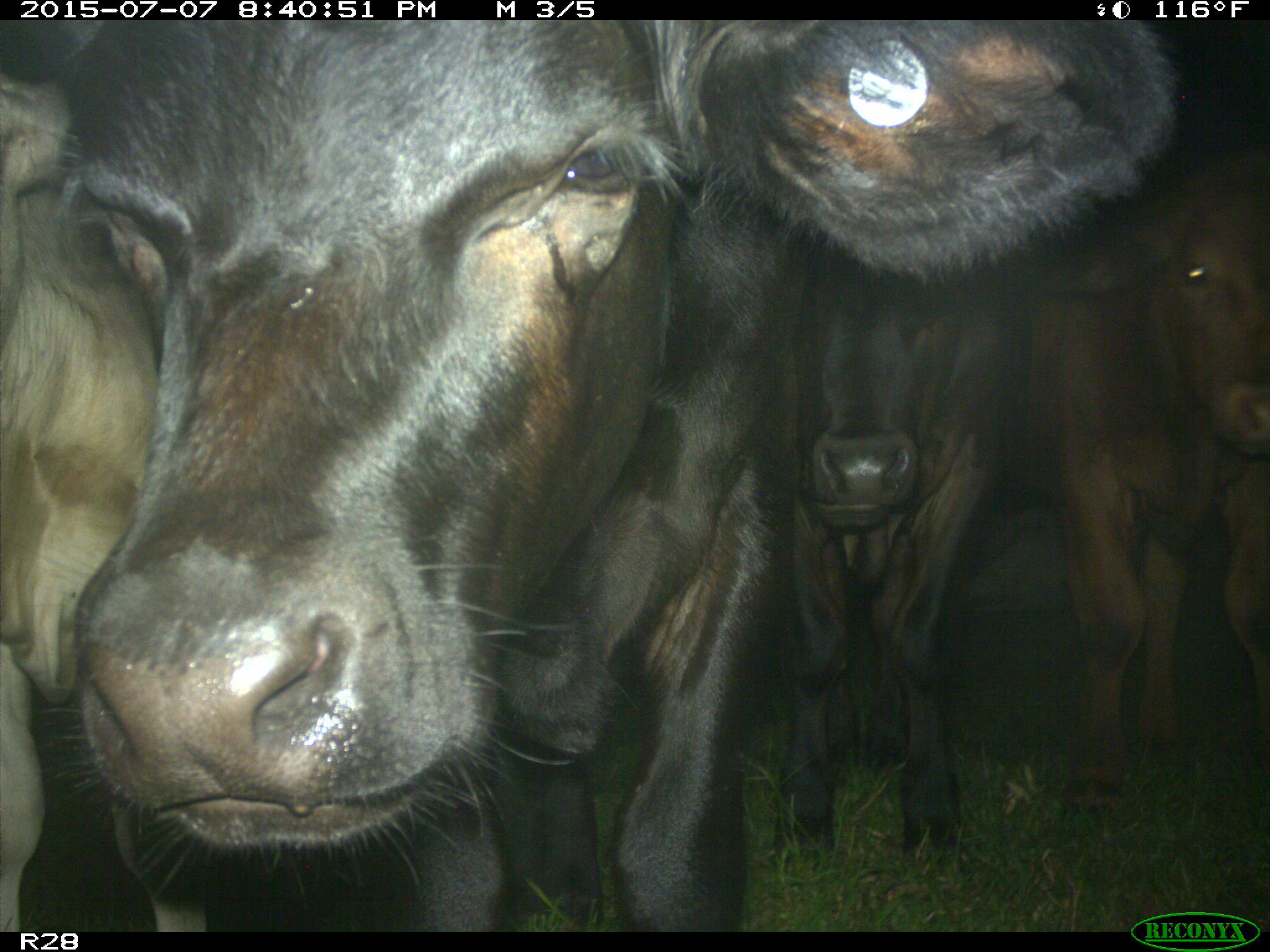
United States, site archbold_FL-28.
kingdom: Animalia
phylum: Chordata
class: Mammalia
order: Artiodactyla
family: Bovidae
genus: Bos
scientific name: Bos taurus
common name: domestic cow